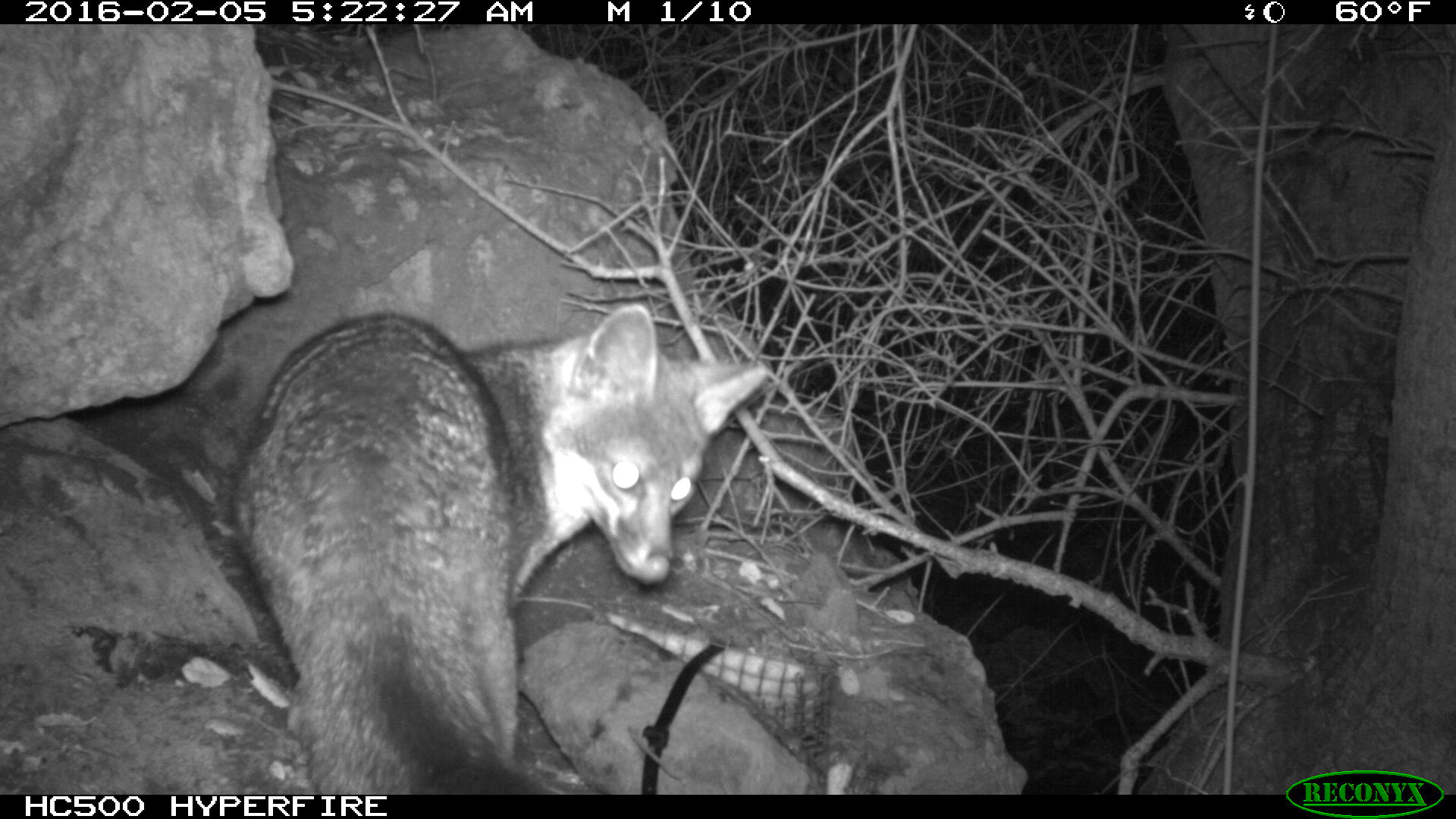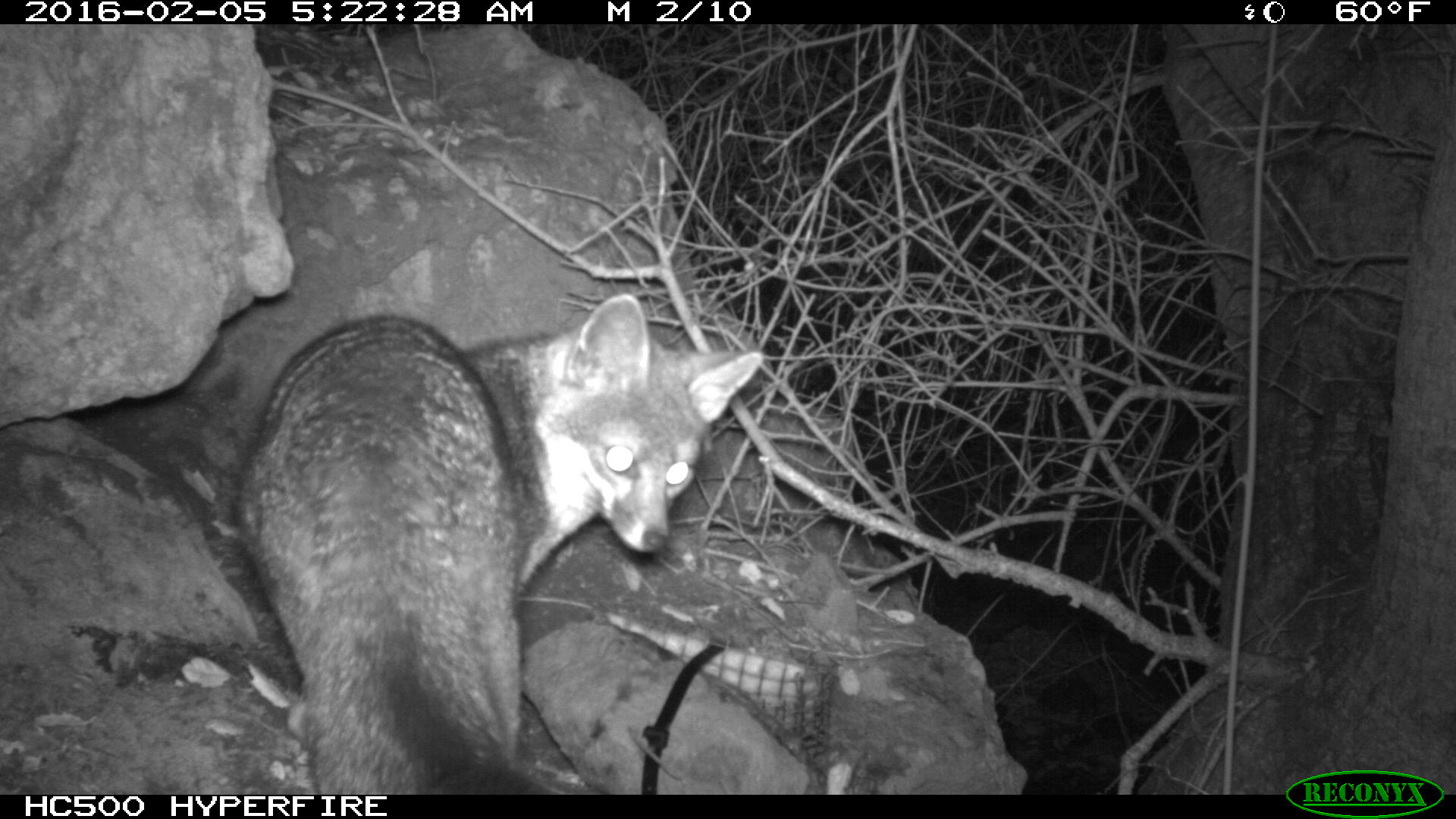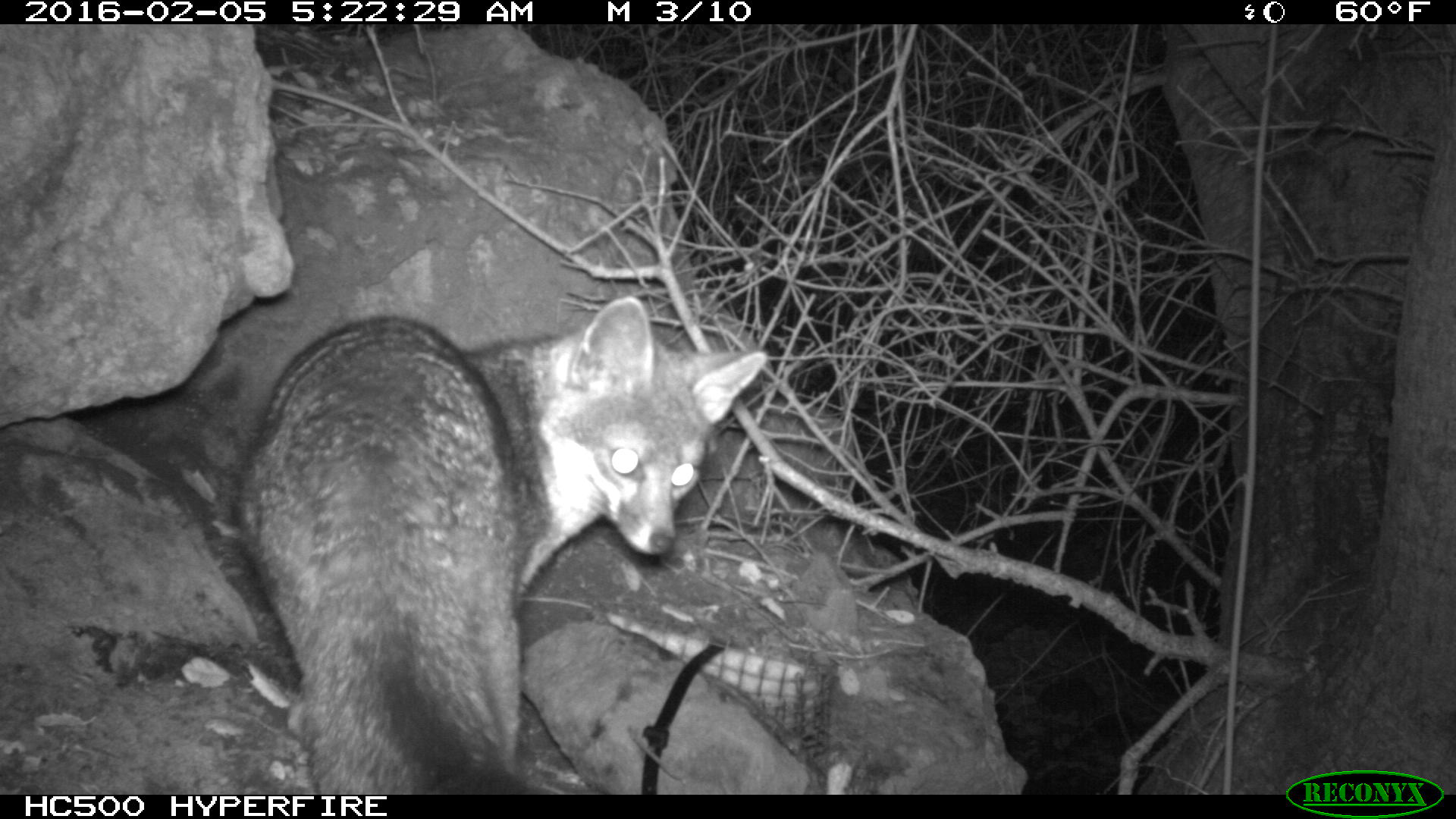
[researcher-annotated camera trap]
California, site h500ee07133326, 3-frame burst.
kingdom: Animalia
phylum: Chordata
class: Mammalia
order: Carnivora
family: Canidae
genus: Urocyon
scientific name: Urocyon littoralis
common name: island fox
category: fox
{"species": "fox (island fox) (Urocyon littoralis)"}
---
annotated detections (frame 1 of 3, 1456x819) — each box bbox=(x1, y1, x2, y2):
fox: bbox=(232, 300, 770, 794)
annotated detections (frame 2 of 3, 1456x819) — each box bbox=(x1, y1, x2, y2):
fox: bbox=(235, 294, 764, 794)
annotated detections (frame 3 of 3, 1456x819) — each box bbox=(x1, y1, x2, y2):
fox: bbox=(240, 293, 764, 793)